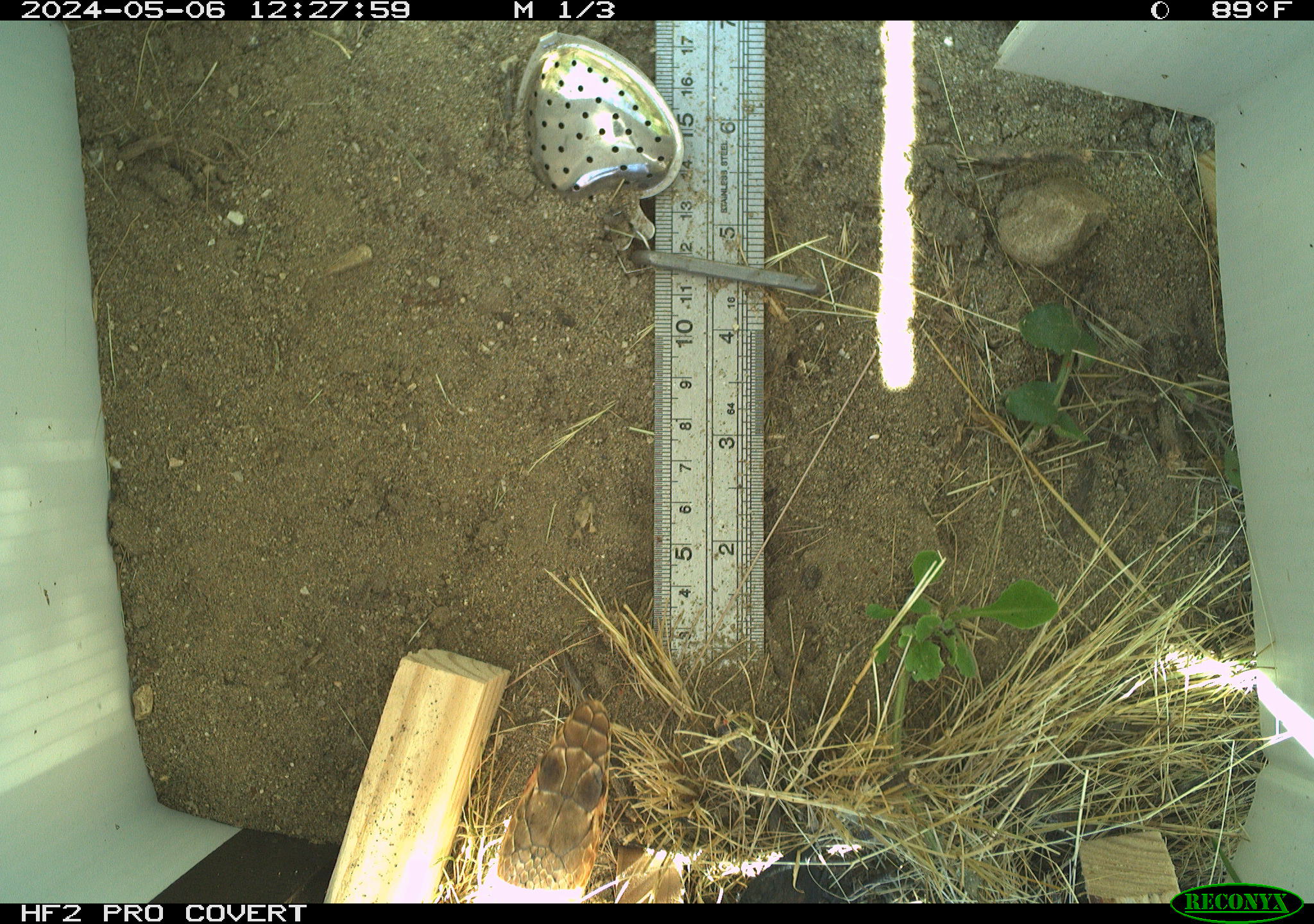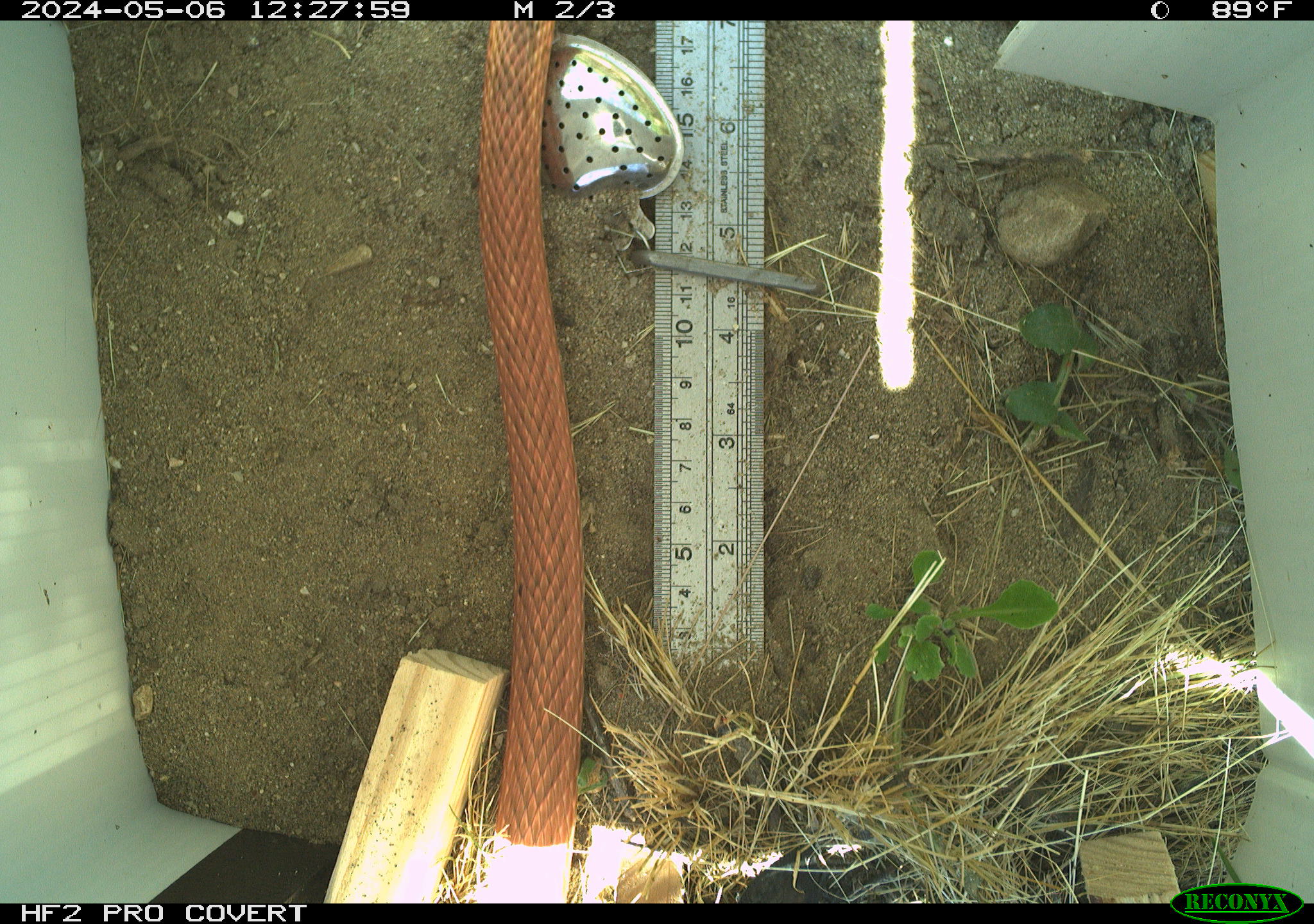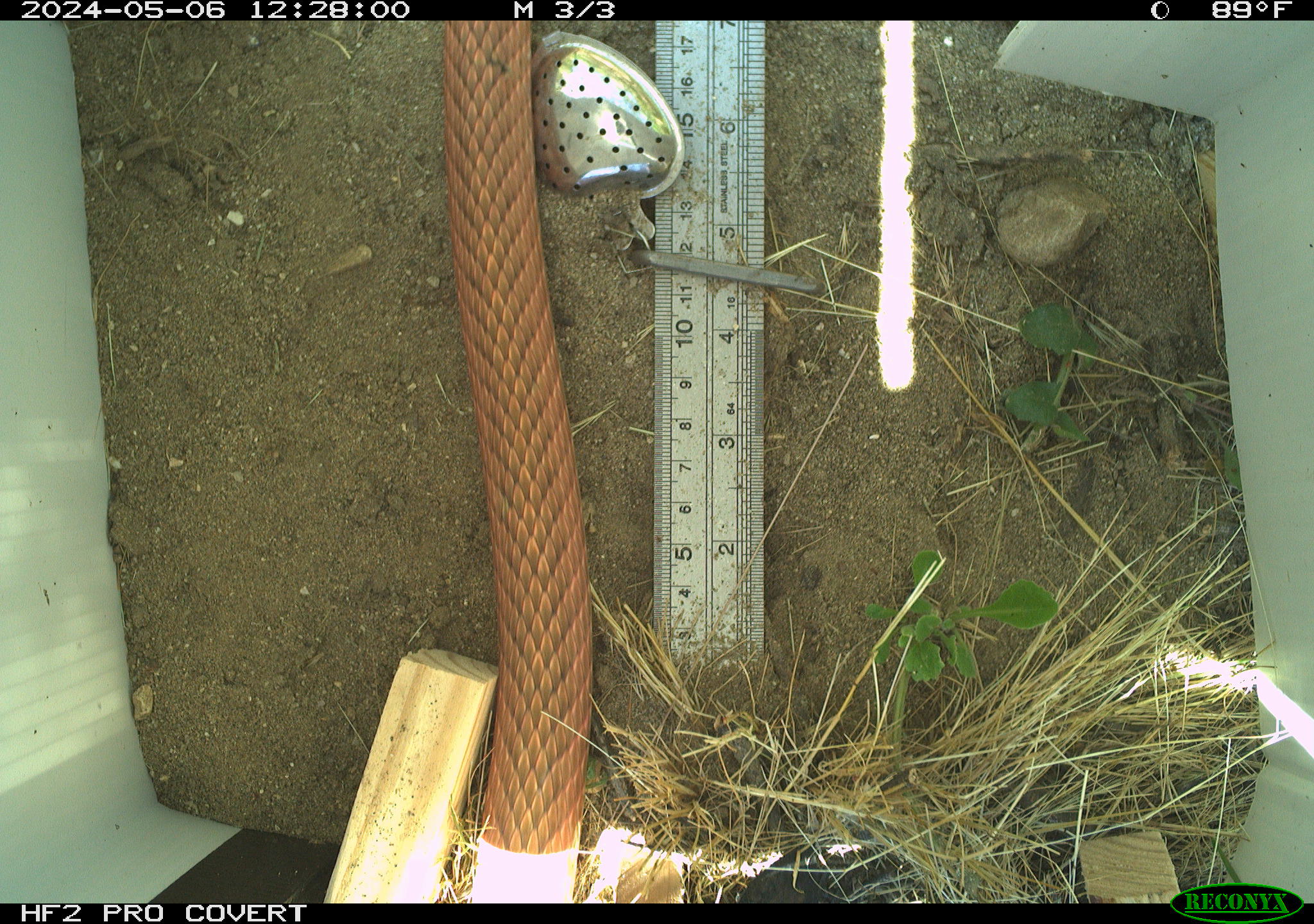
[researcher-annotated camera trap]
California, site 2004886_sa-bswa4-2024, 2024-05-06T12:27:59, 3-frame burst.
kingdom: Animalia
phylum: Chordata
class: Reptilia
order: Squamata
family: Colubridae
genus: Masticophis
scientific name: Masticophis flagellum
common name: coachwhip